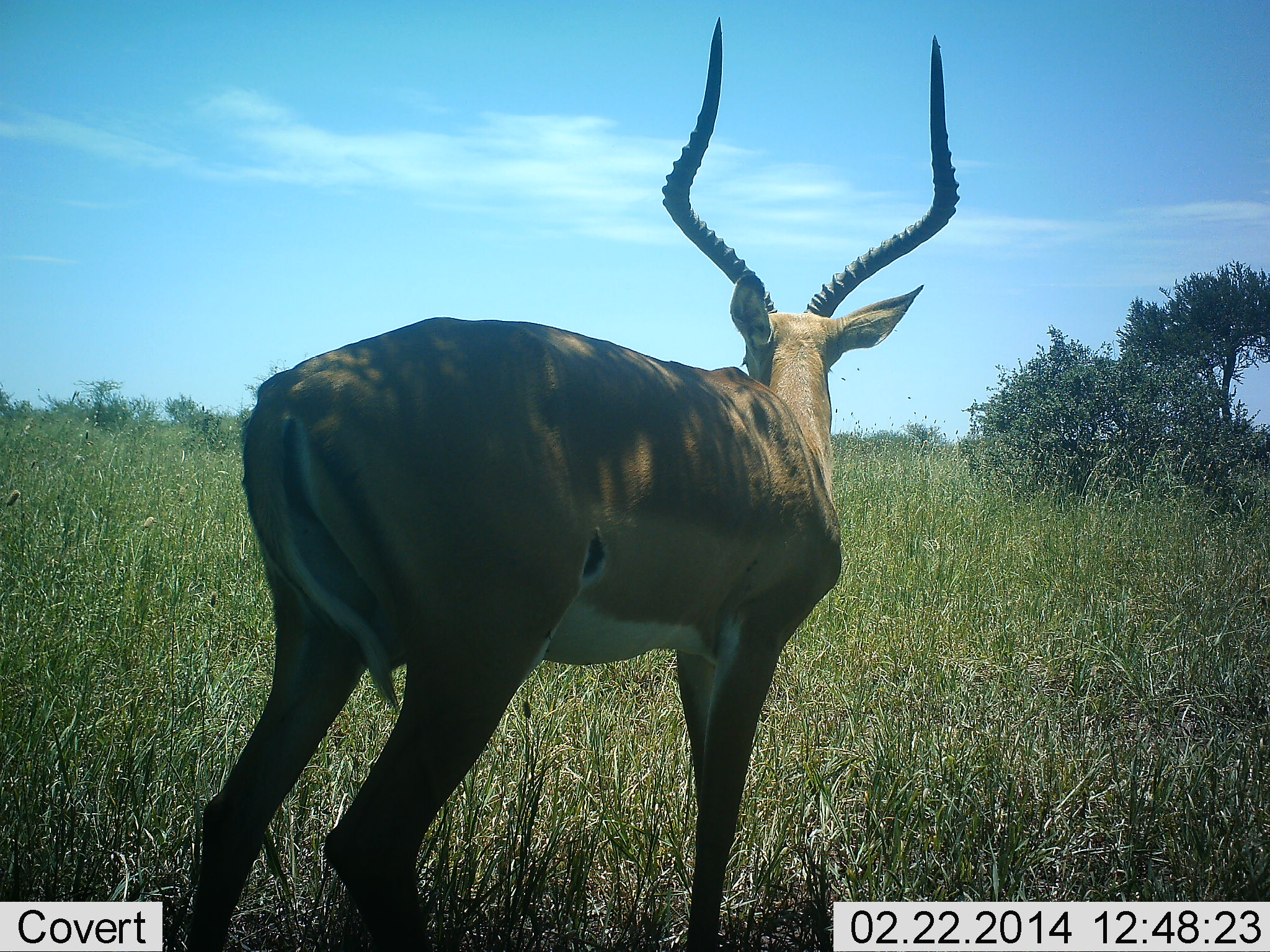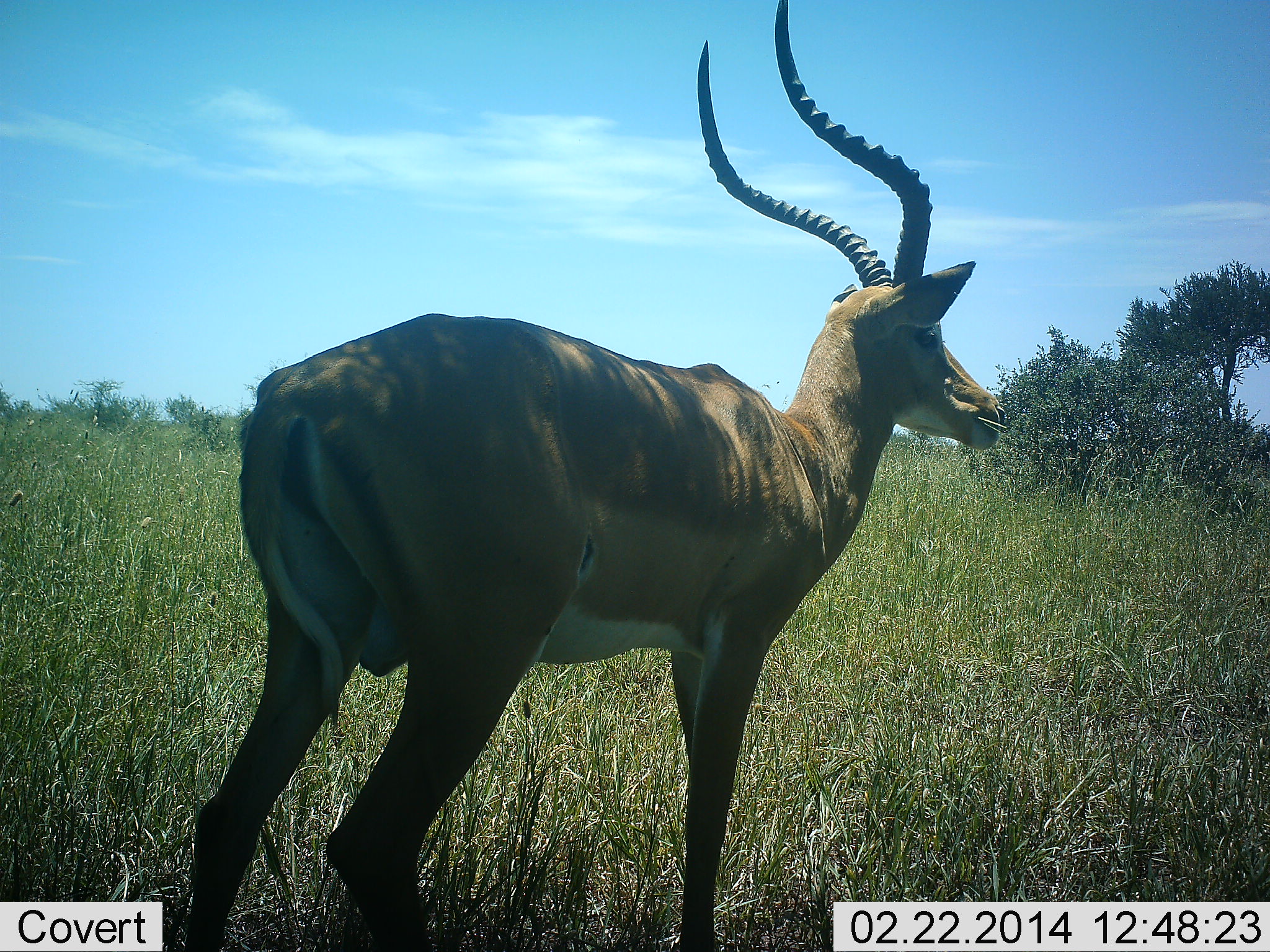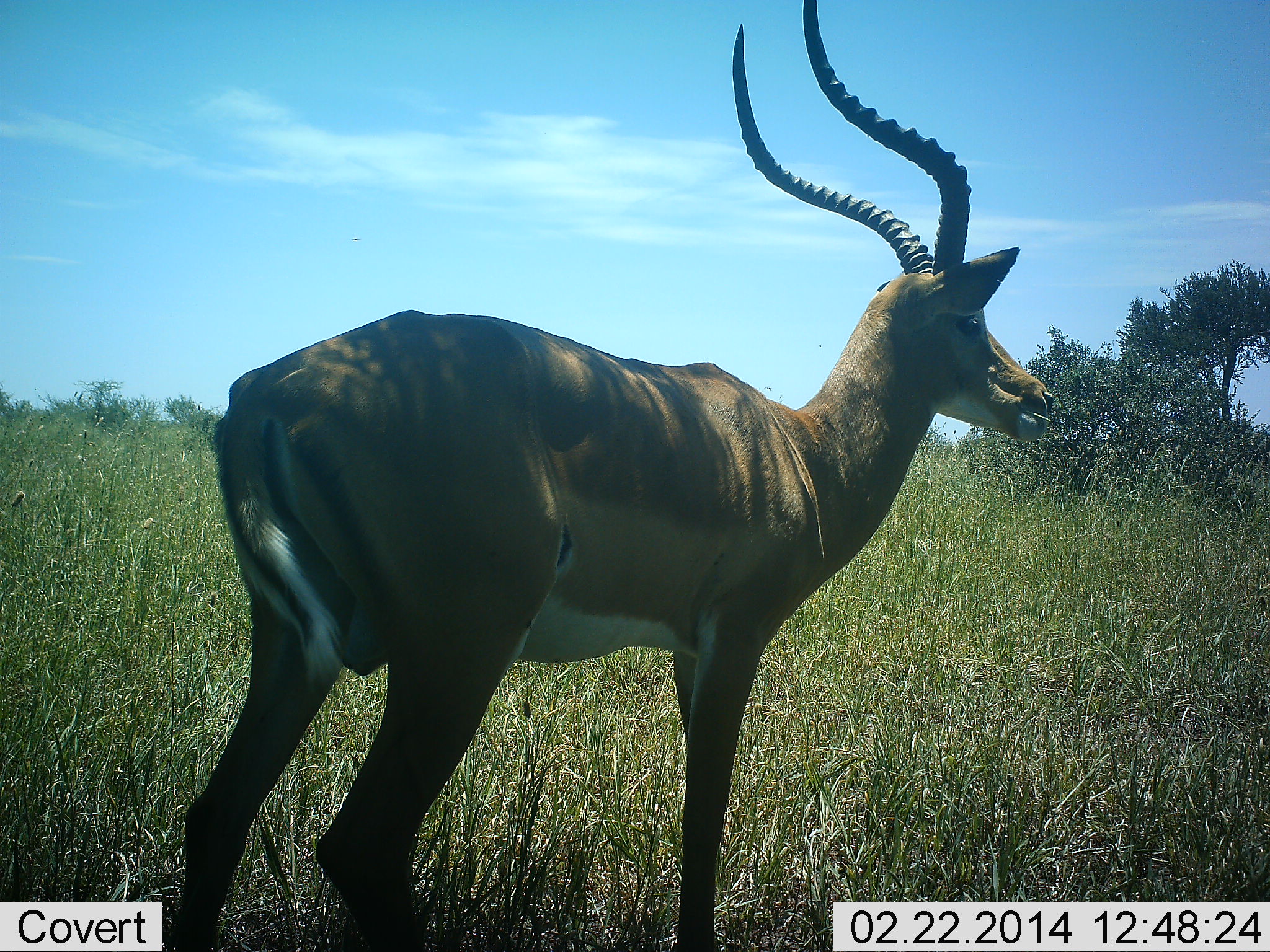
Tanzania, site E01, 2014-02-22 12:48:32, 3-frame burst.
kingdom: Animalia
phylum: Chordata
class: Mammalia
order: Artiodactyla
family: Bovidae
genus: Aepyceros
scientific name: Aepyceros melampus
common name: impala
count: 1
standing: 100%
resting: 10%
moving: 0%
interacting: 0%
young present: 0%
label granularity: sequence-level